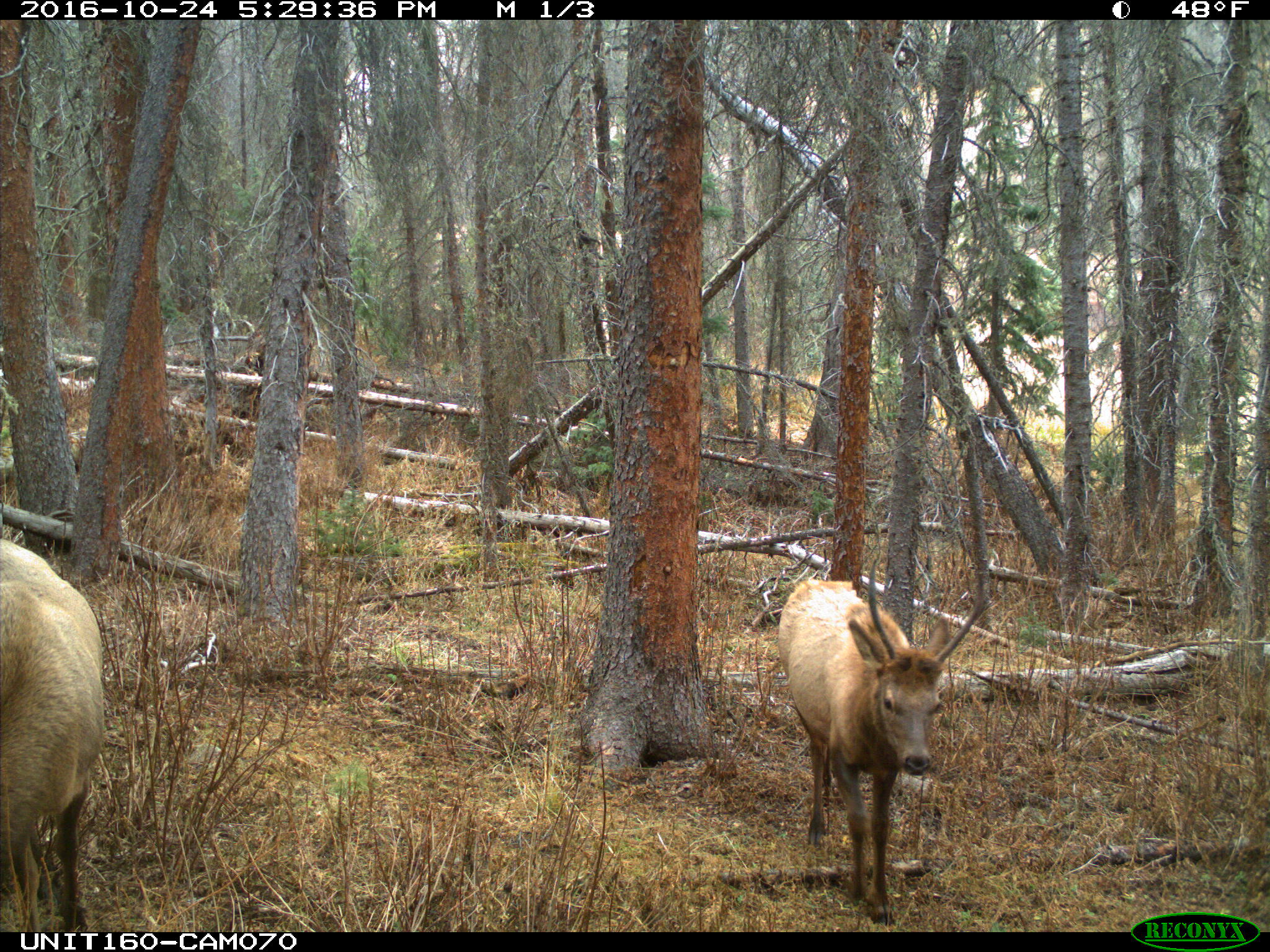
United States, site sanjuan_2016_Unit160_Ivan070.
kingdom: Animalia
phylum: Chordata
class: Mammalia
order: Artiodactyla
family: Cervidae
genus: Cervus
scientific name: Cervus elaphus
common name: red deer